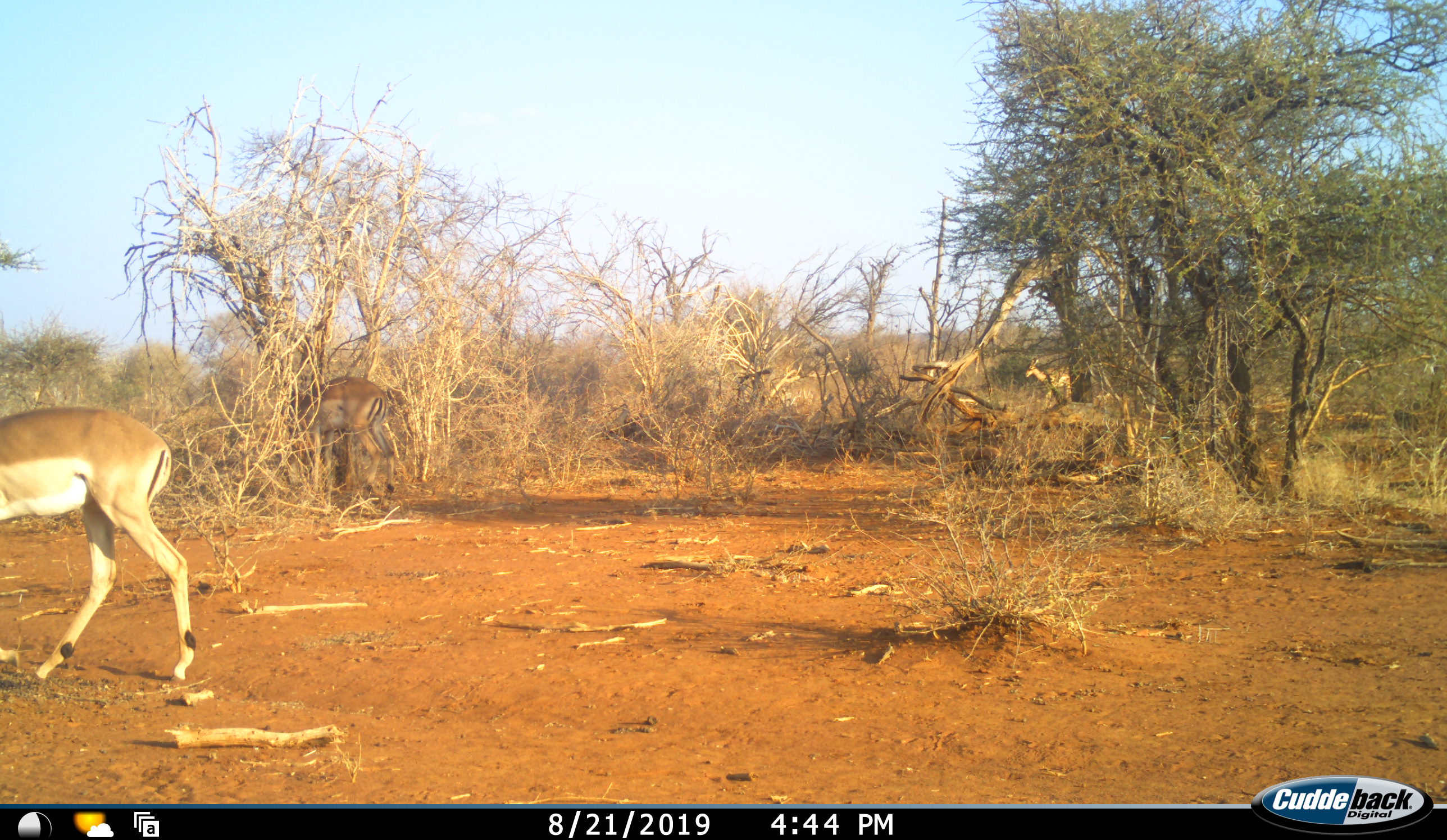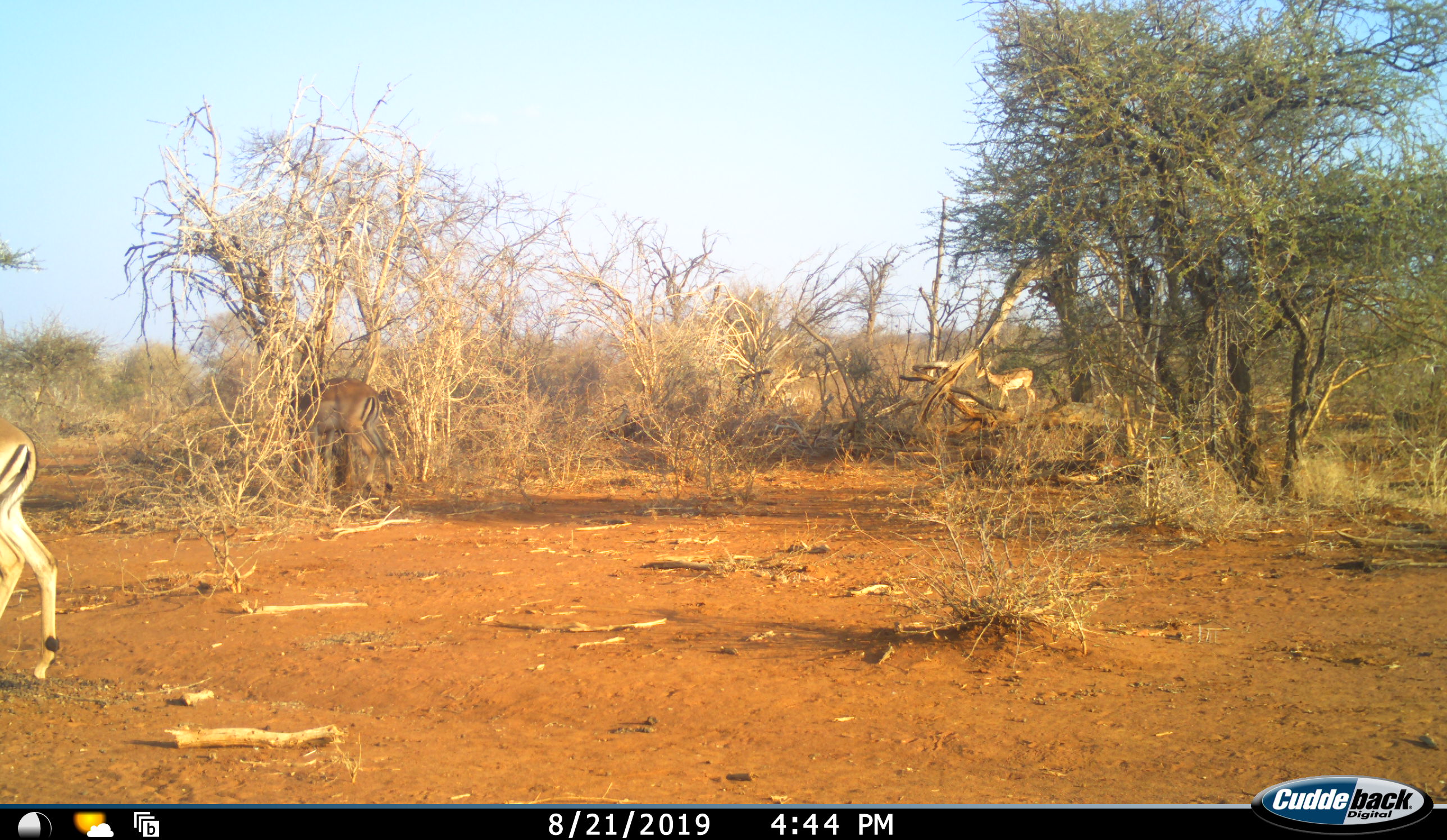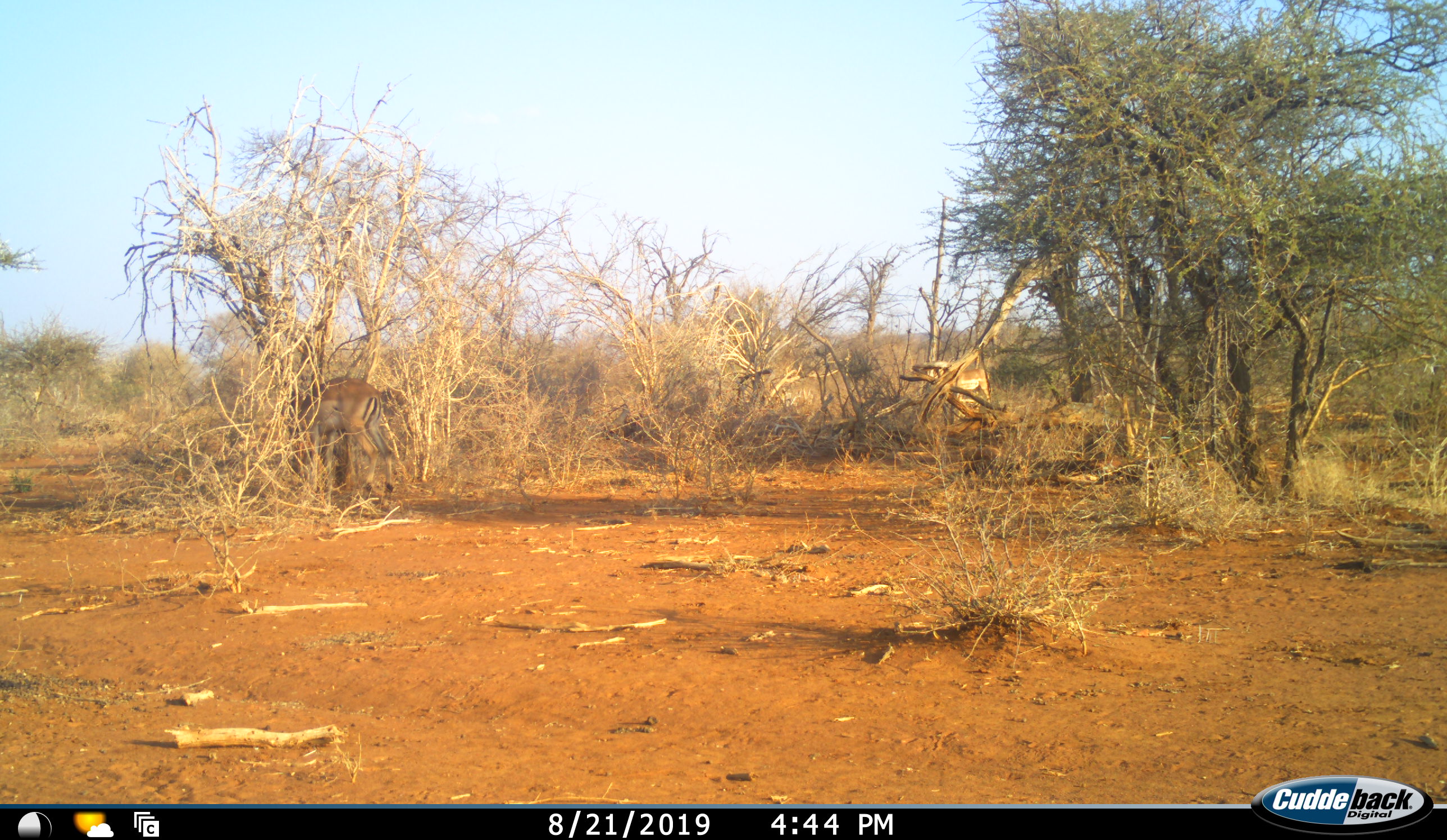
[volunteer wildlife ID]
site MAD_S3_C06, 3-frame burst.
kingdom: Animalia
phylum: Chordata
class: Mammalia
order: Artiodactyla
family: Bovidae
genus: Aepyceros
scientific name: Aepyceros melampus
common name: impala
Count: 3.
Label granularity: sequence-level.